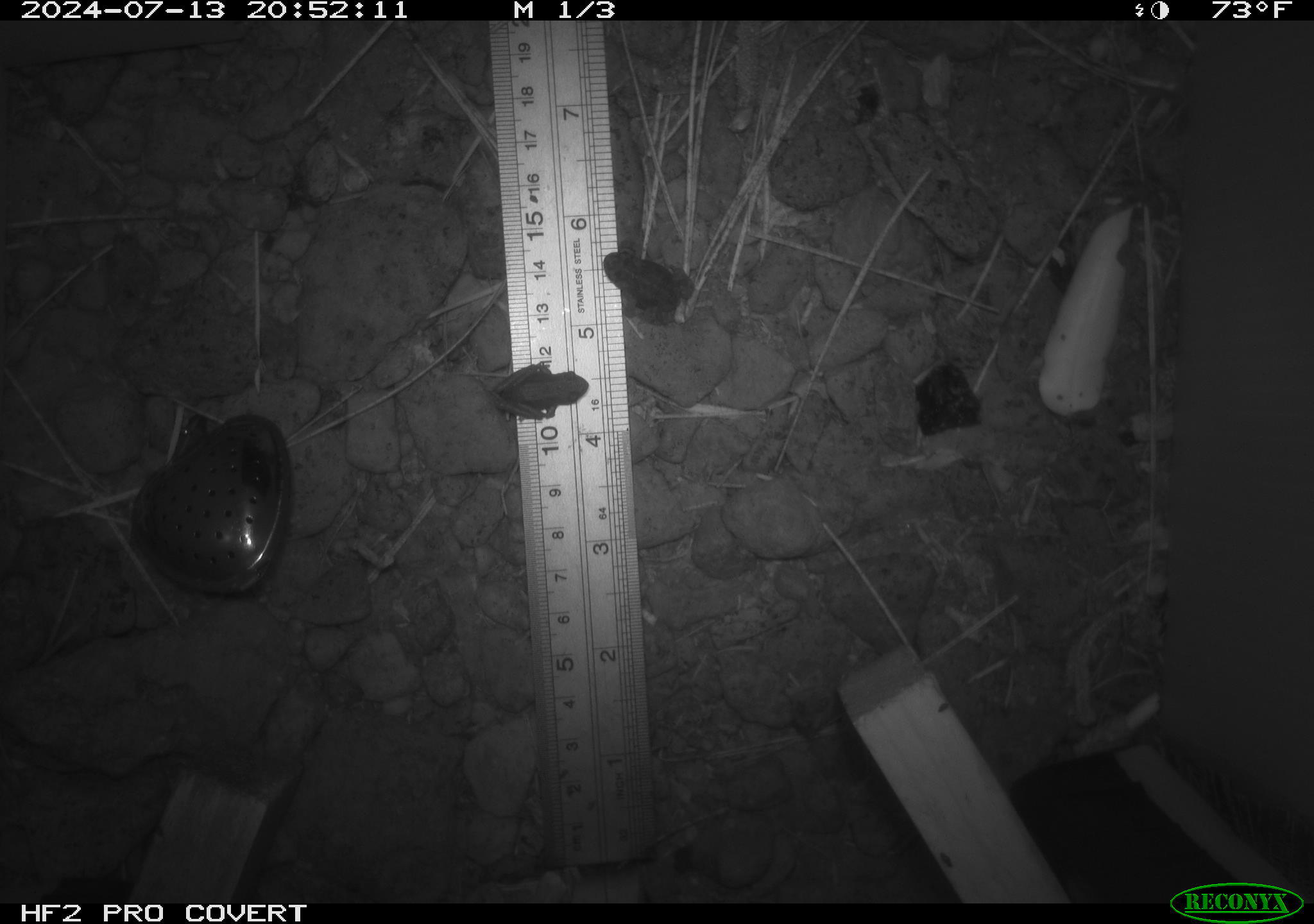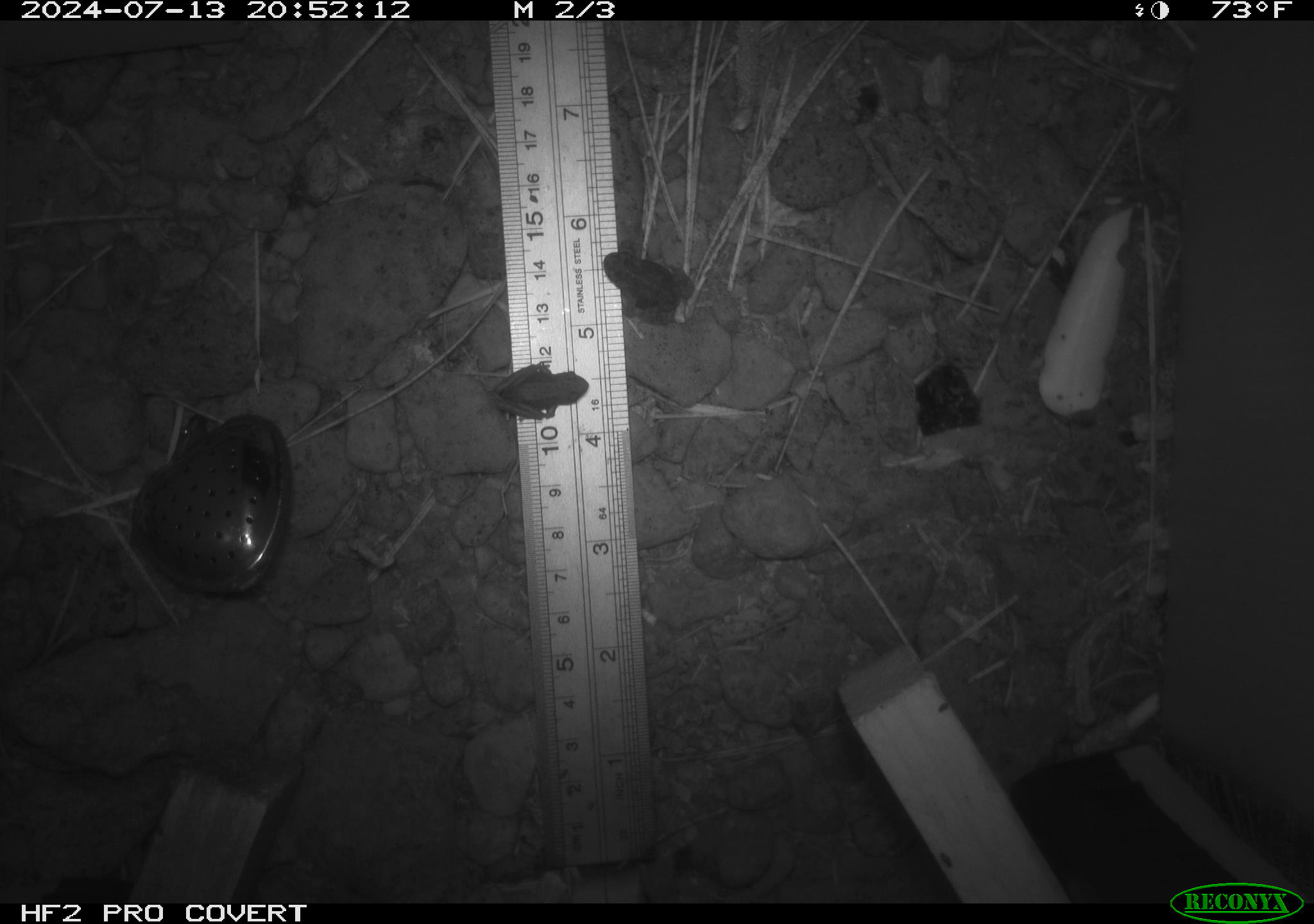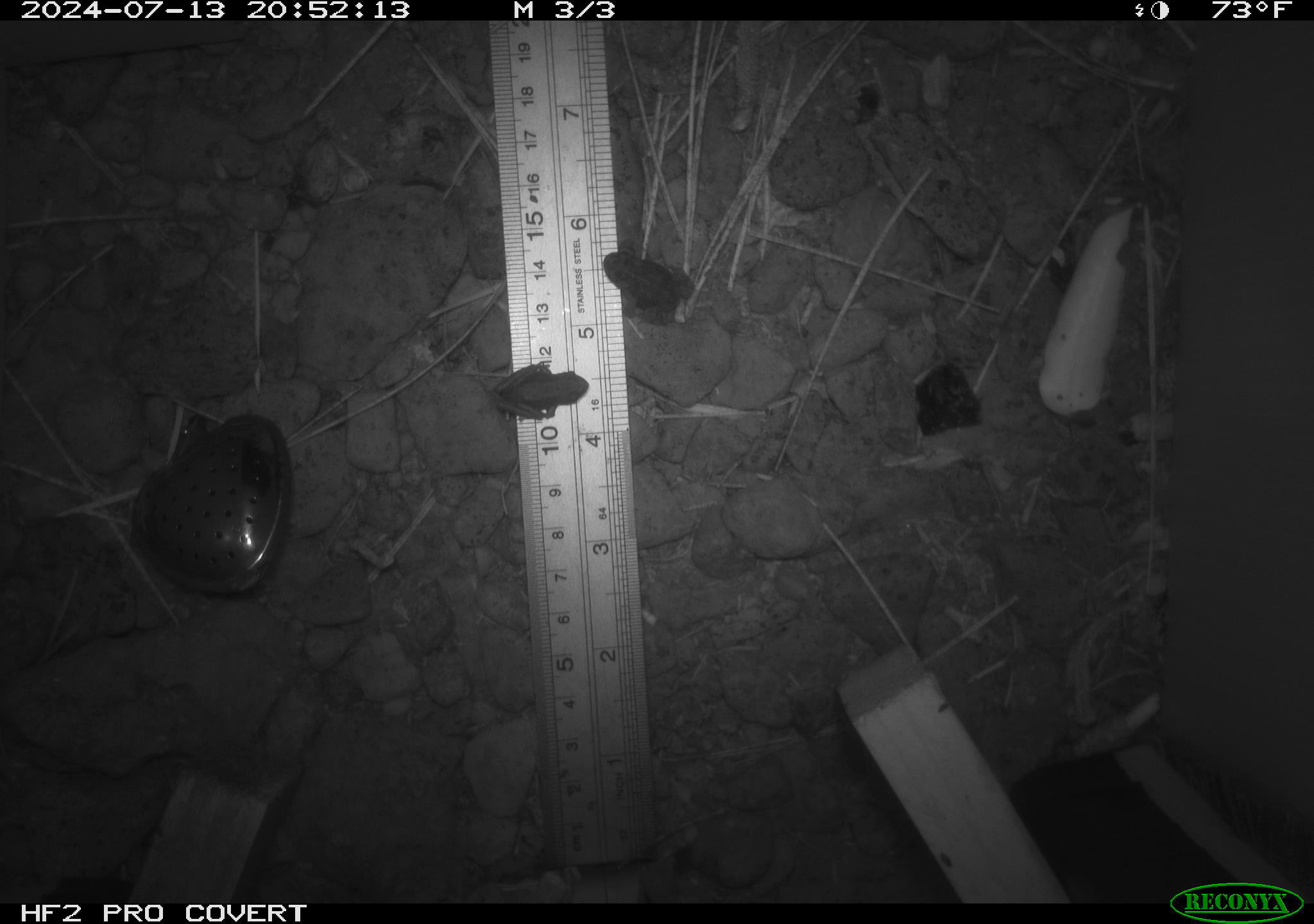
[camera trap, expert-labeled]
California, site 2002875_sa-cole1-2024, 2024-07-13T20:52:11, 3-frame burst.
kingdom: Animalia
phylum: Chordata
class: Amphibia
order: Anura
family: Bufonidae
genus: Anaxyrus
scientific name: Anaxyrus boreas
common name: western toad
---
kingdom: Animalia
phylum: Chordata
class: Amphibia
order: Anura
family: Hylidae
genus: Pseudacris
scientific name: Pseudacris regilla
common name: sierran treefrog